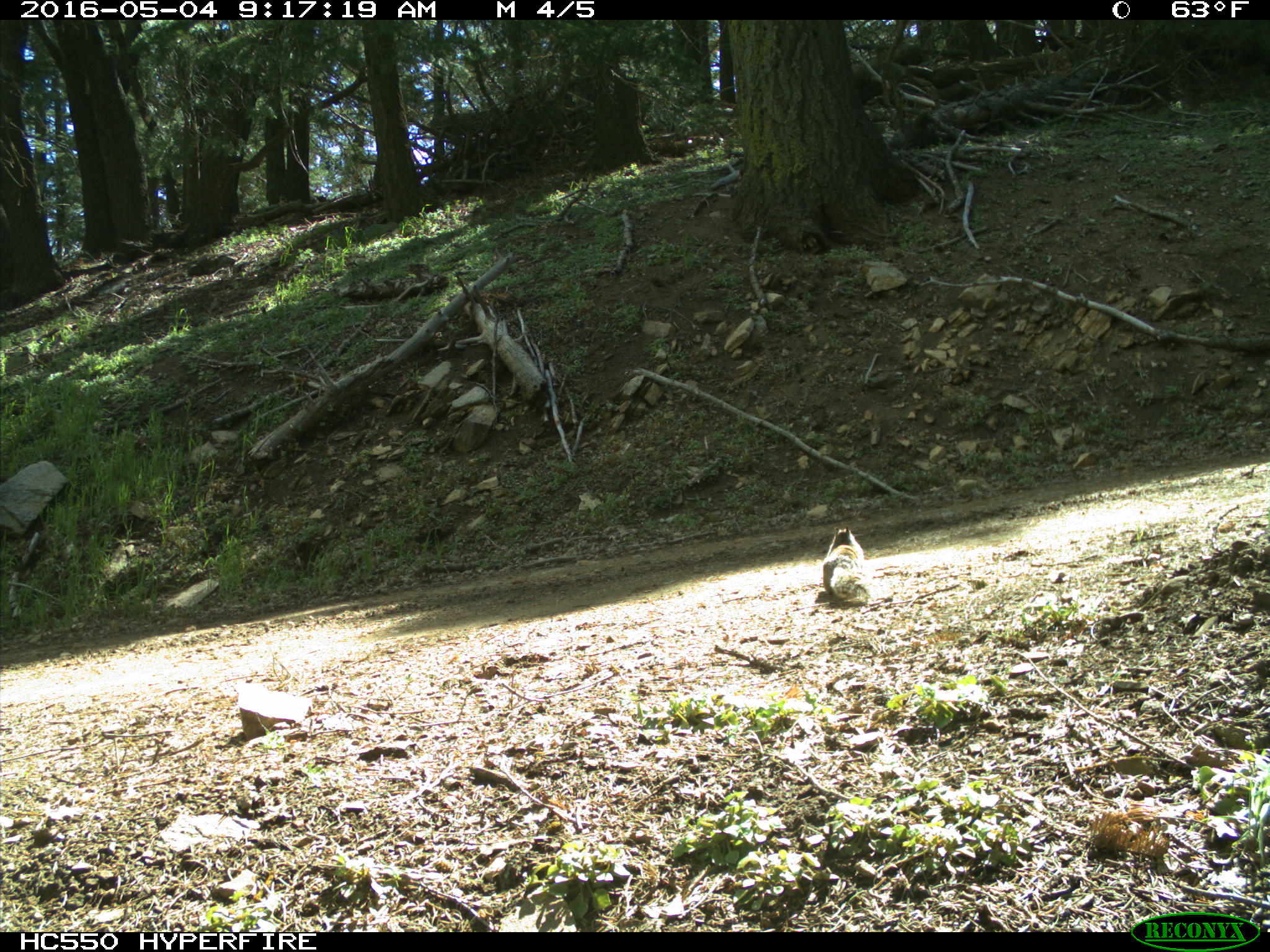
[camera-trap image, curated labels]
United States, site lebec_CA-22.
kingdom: Animalia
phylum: Chordata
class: Mammalia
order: Rodentia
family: Sciuridae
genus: Otospermophilus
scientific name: Otospermophilus beecheyi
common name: california ground squirrel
Otospermophilus beecheyi (california ground squirrel).